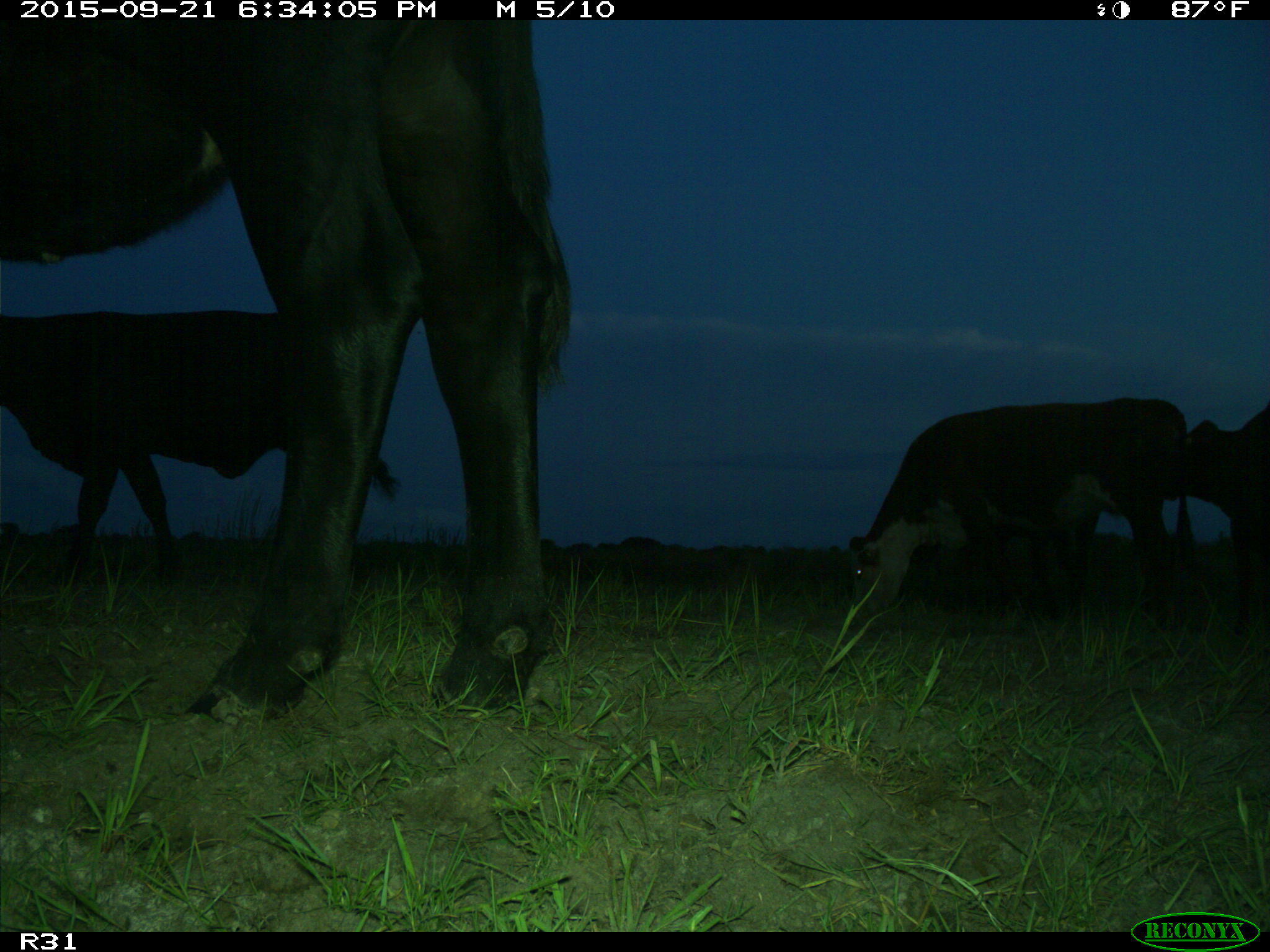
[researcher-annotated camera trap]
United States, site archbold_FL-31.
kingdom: Animalia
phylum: Chordata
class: Mammalia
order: Artiodactyla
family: Bovidae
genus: Bos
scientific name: Bos taurus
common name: domestic cow